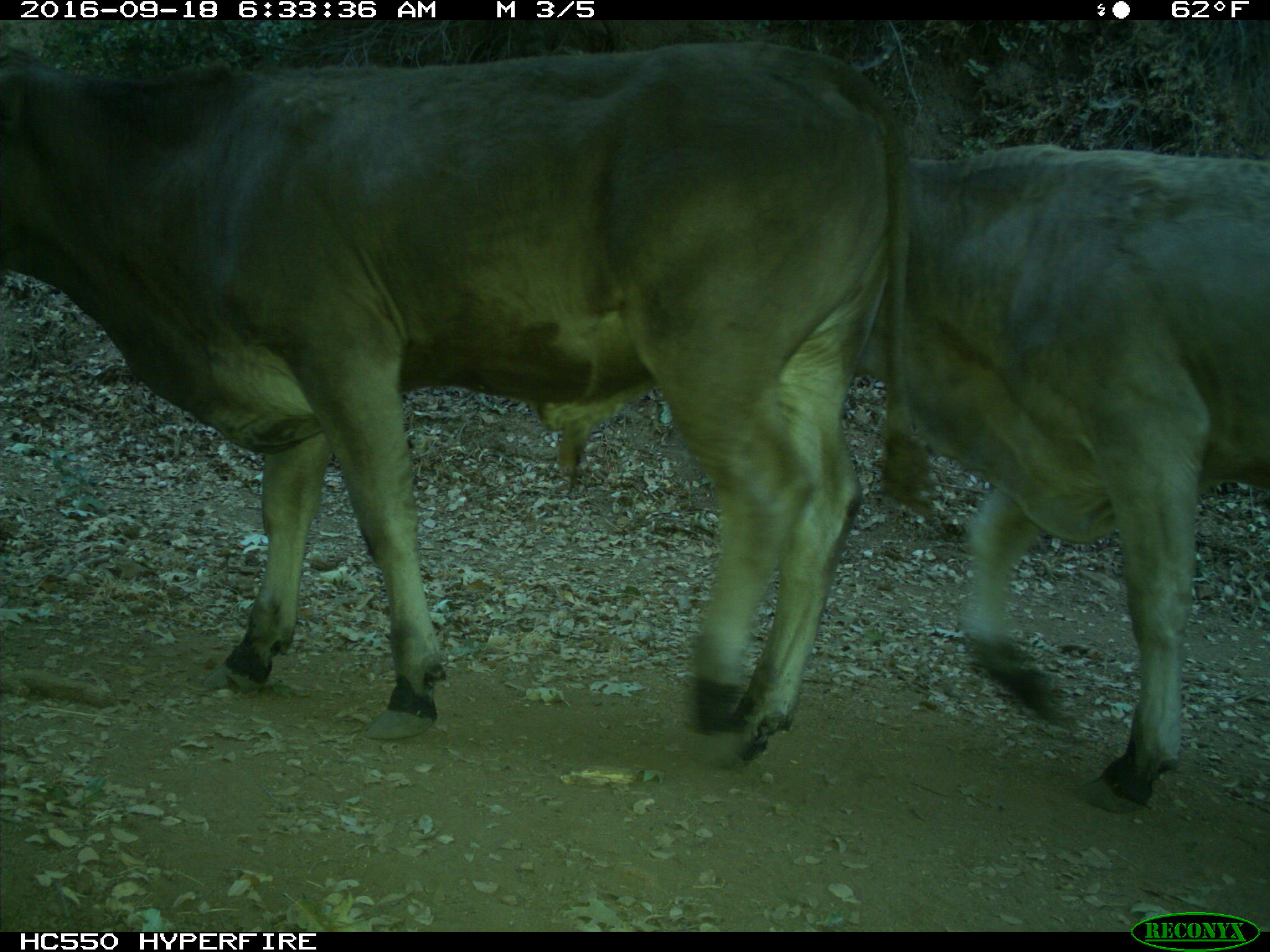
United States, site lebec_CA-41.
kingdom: Animalia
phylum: Chordata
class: Mammalia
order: Artiodactyla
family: Bovidae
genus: Bos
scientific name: Bos taurus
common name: domestic cow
Bos taurus (domestic cow).